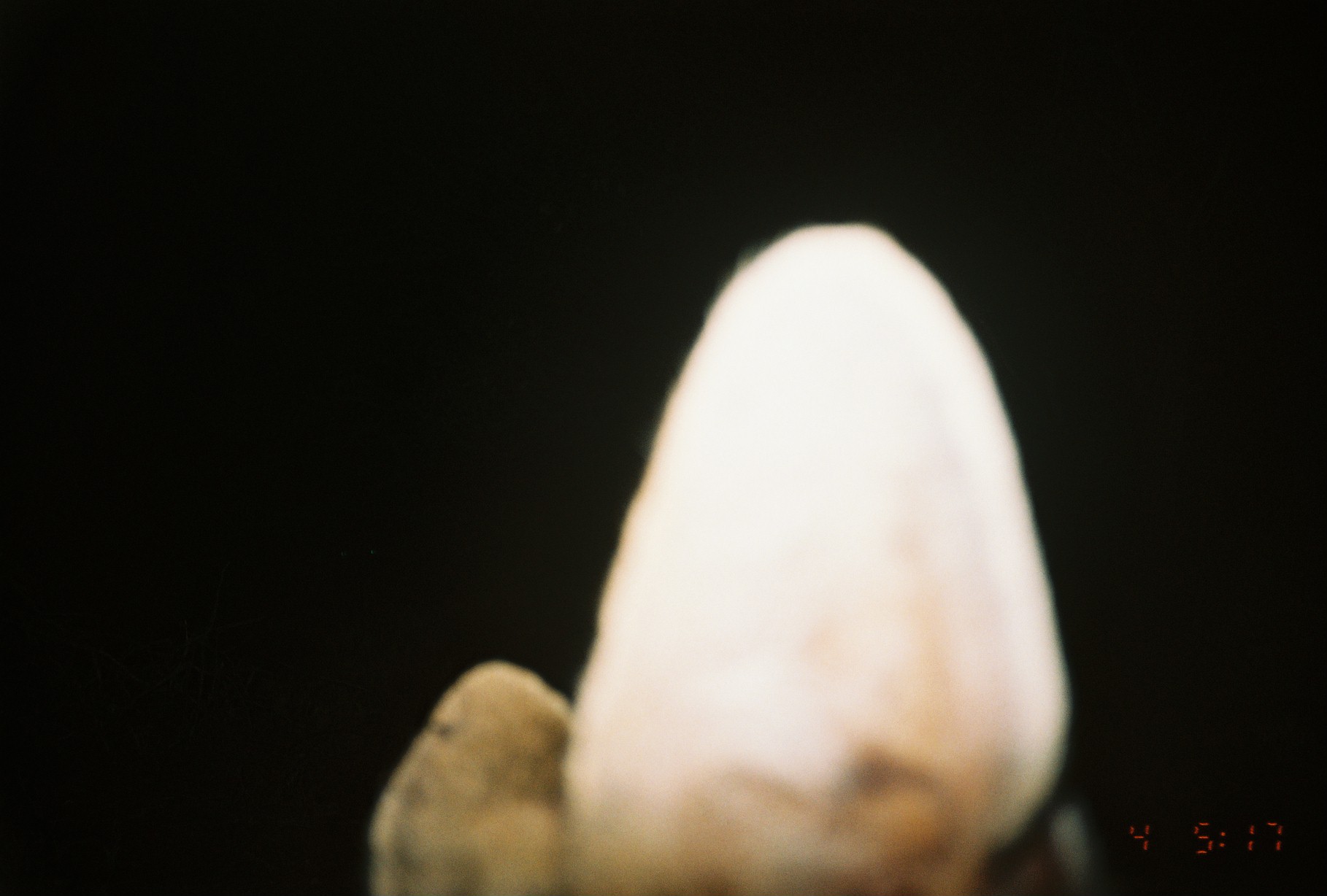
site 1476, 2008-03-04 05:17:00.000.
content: unidentified animal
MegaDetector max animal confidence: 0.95